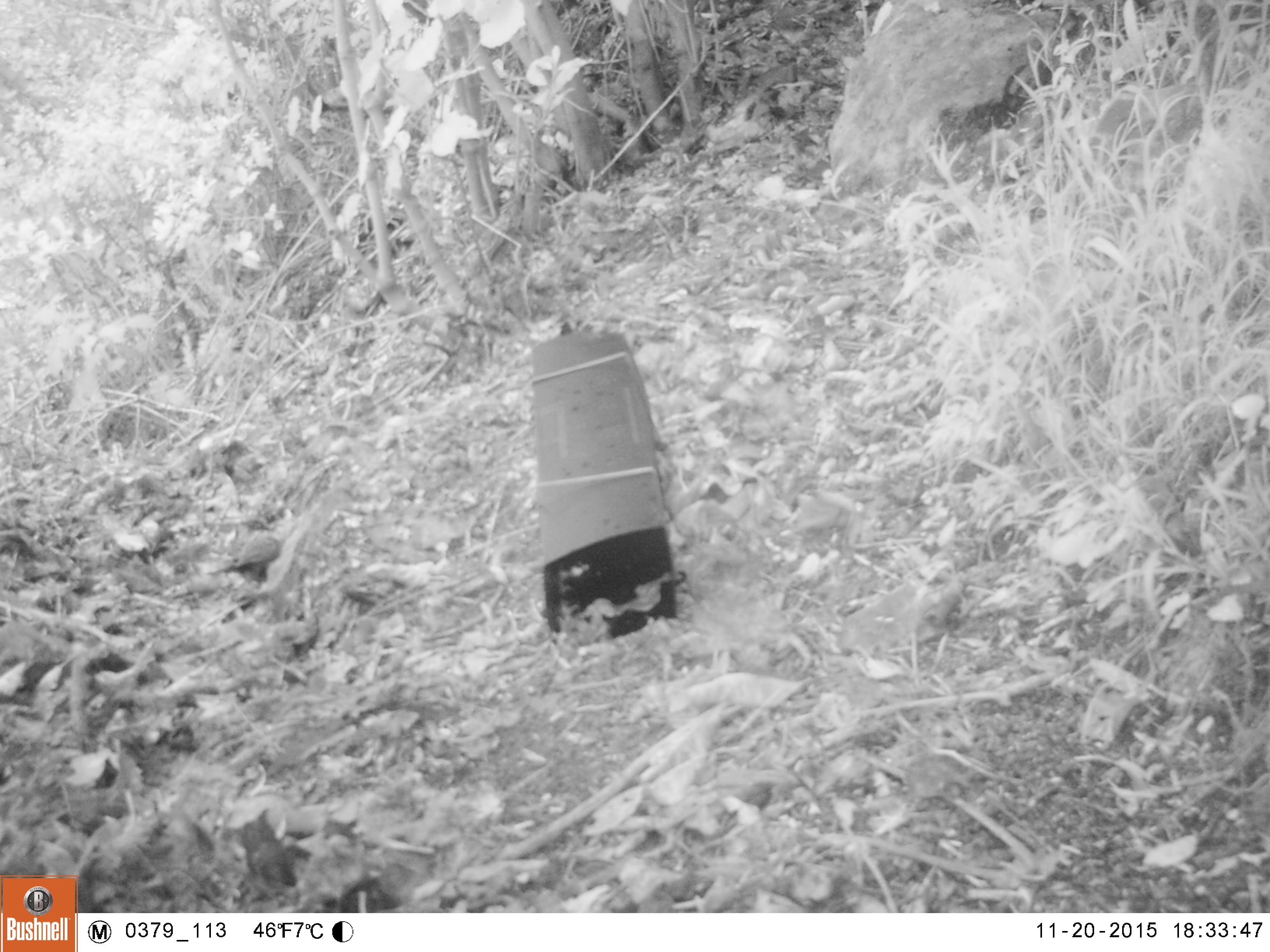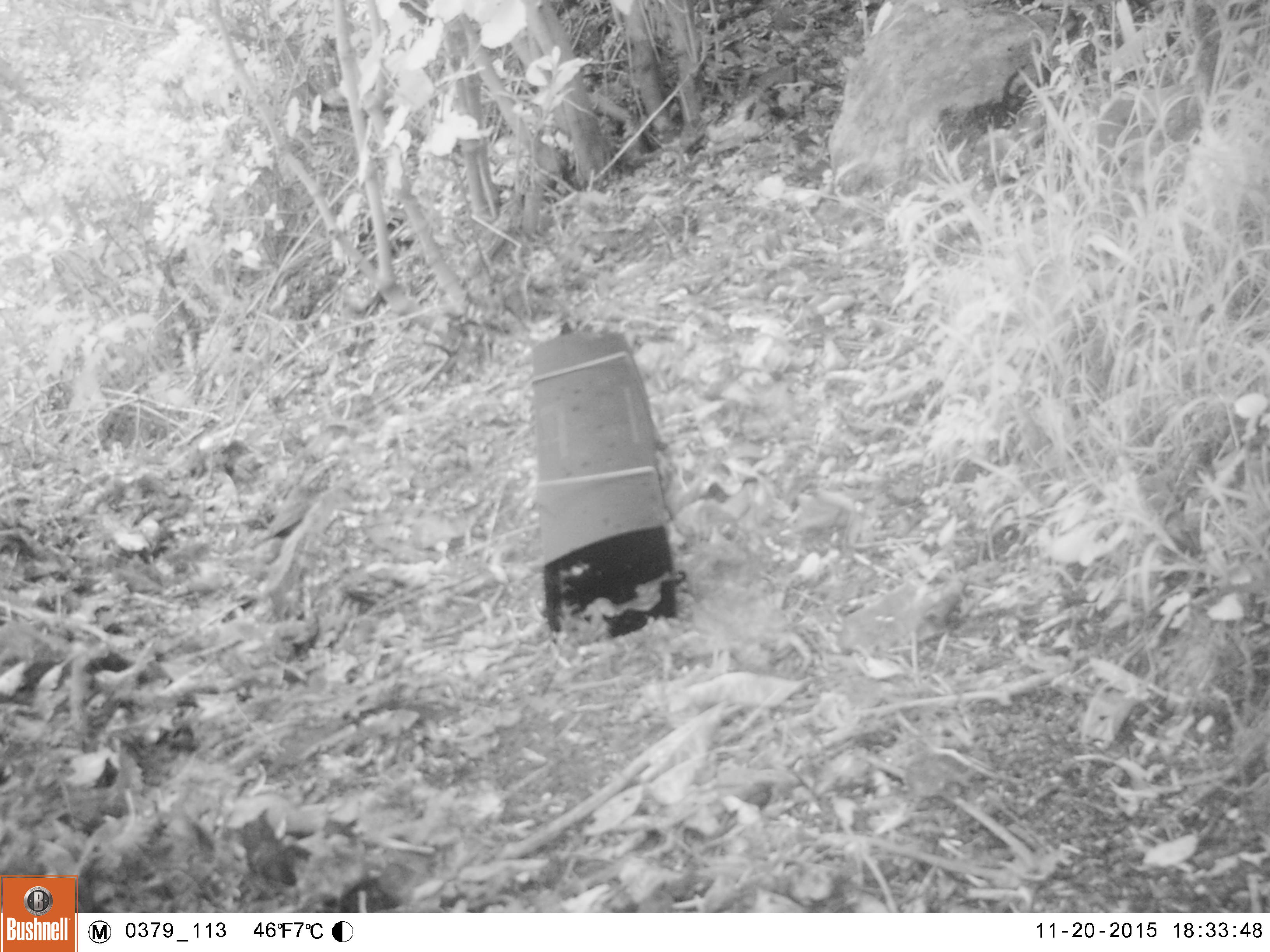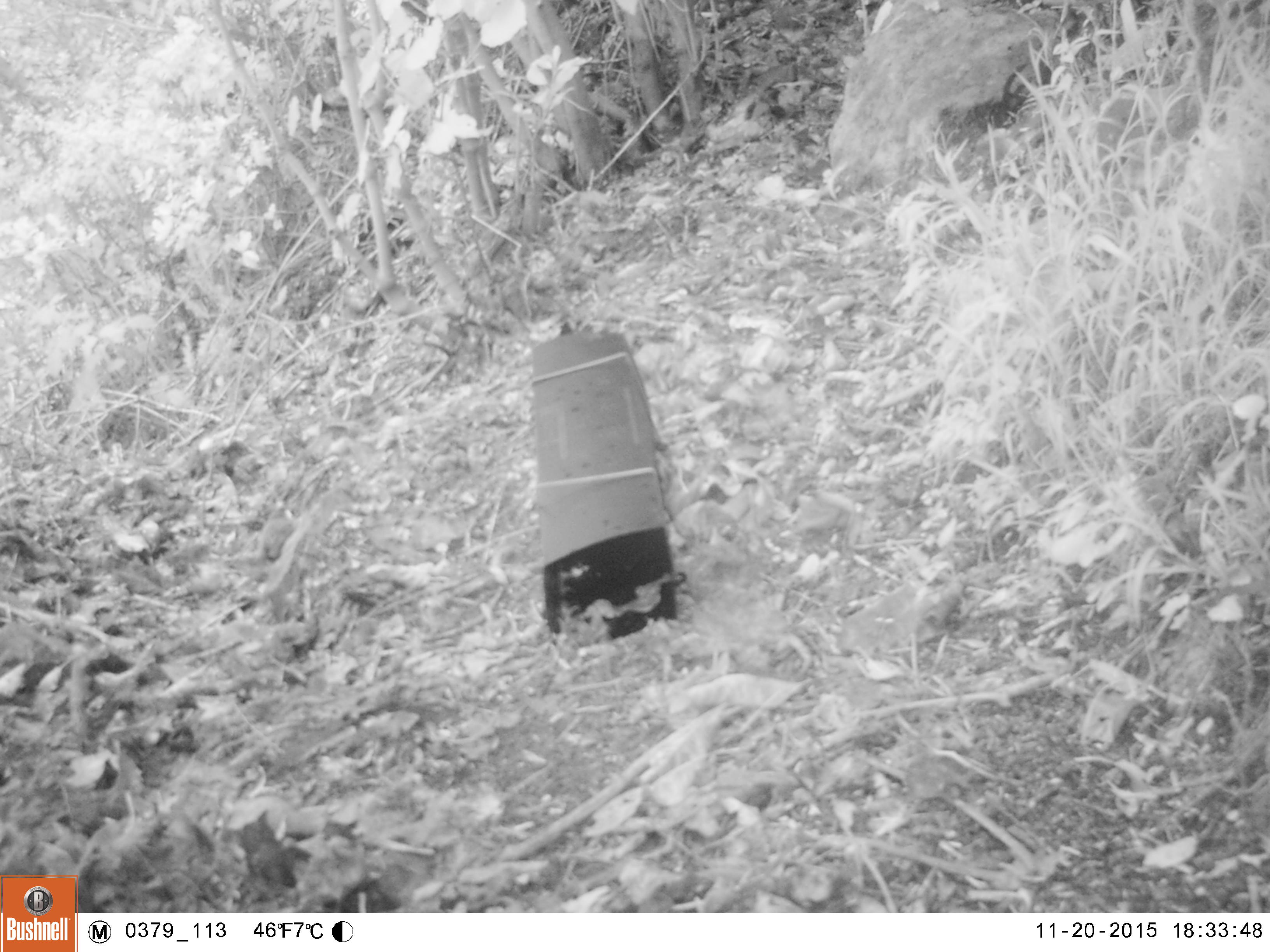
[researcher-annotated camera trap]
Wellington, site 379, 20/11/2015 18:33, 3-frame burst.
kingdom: Animalia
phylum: Chordata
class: Aves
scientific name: Aves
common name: bird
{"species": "bird (Aves)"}